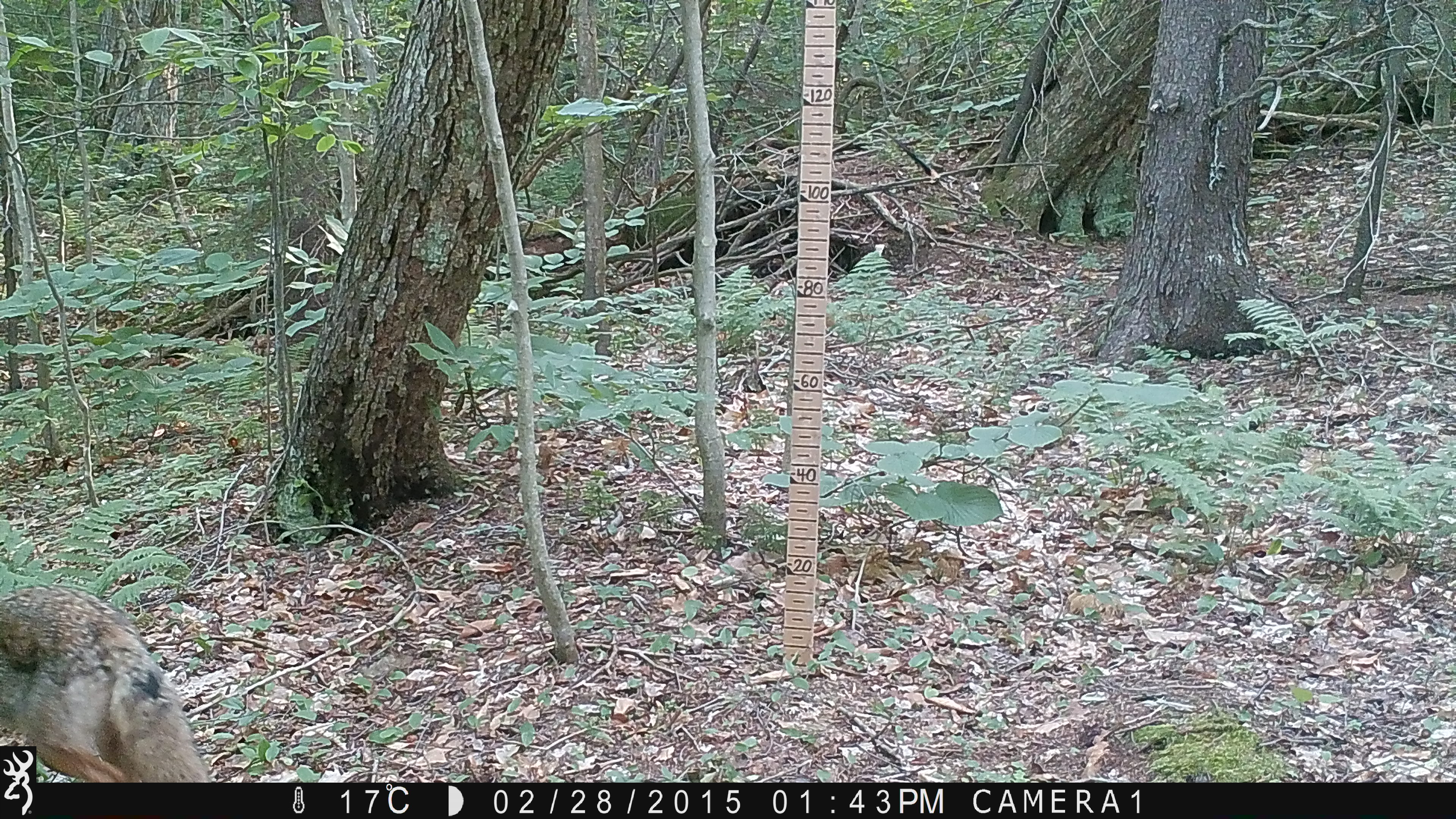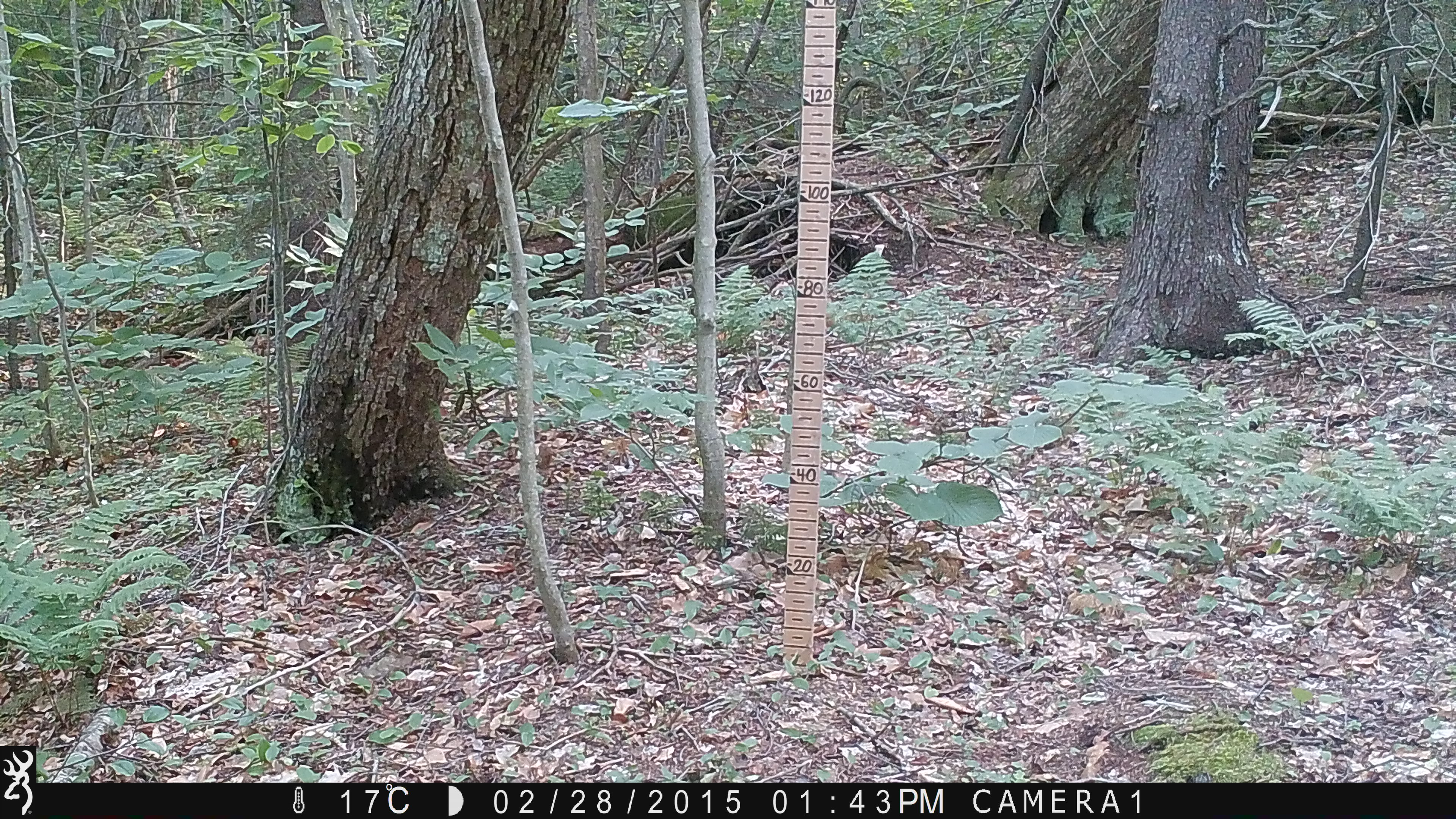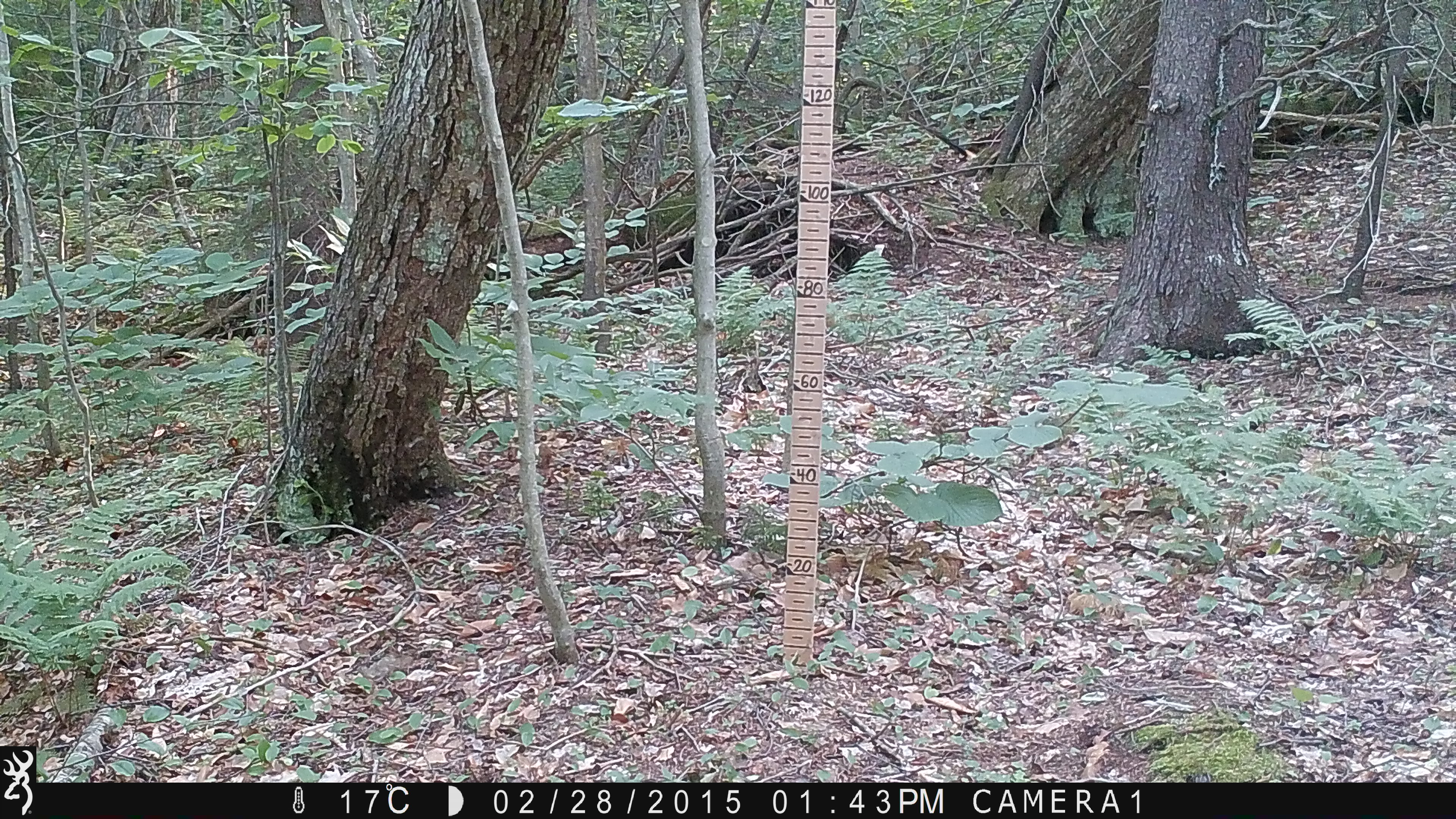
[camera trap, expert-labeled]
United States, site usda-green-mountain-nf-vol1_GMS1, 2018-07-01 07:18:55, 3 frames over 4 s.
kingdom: Animalia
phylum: Chordata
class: Mammalia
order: Carnivora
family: Canidae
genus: Canis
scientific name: Canis latrans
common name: coyote